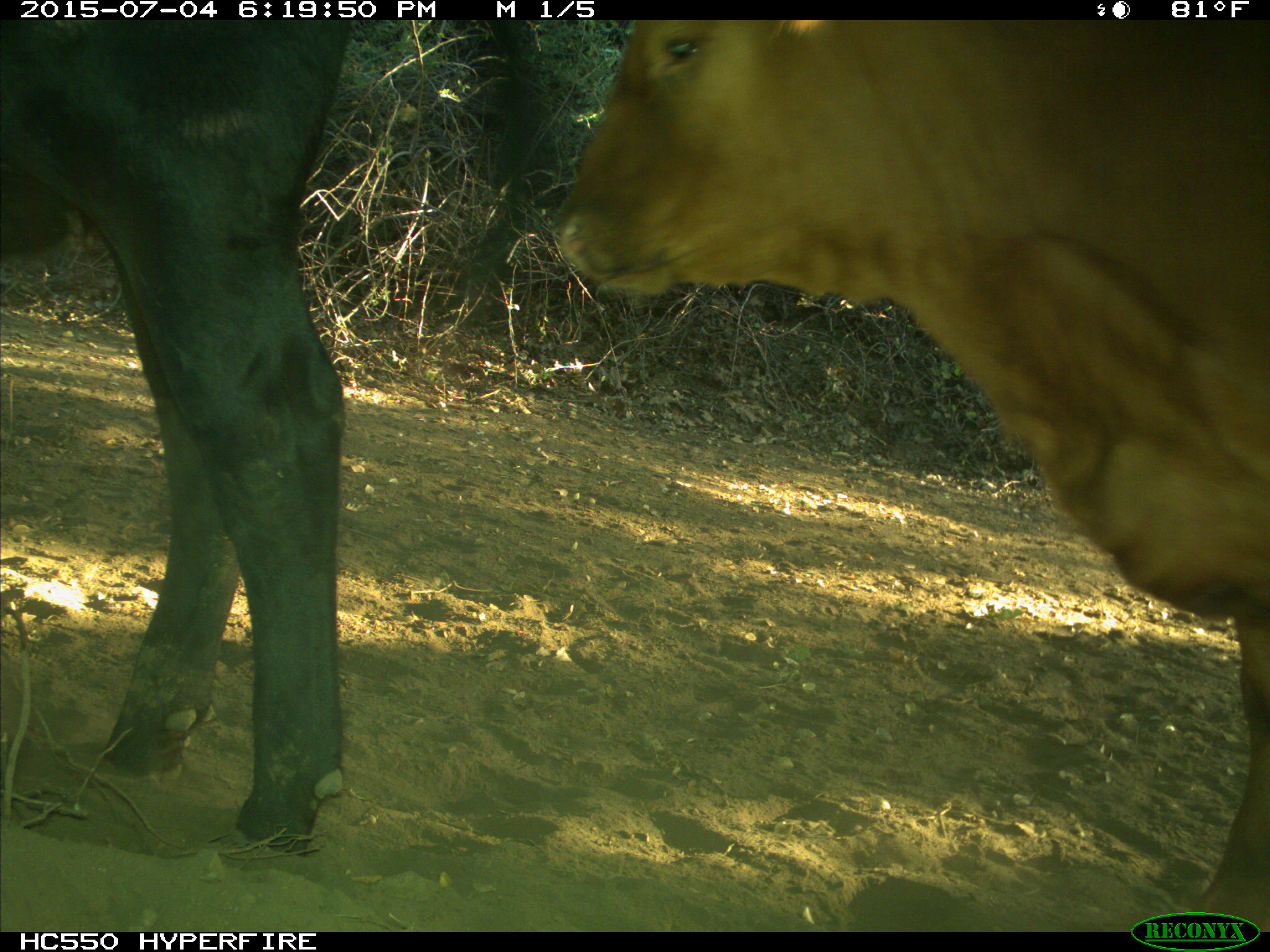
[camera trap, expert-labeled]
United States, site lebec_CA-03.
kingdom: Animalia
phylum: Chordata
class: Mammalia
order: Artiodactyla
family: Bovidae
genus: Bos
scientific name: Bos taurus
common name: domestic cow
Bos taurus (domestic cow).